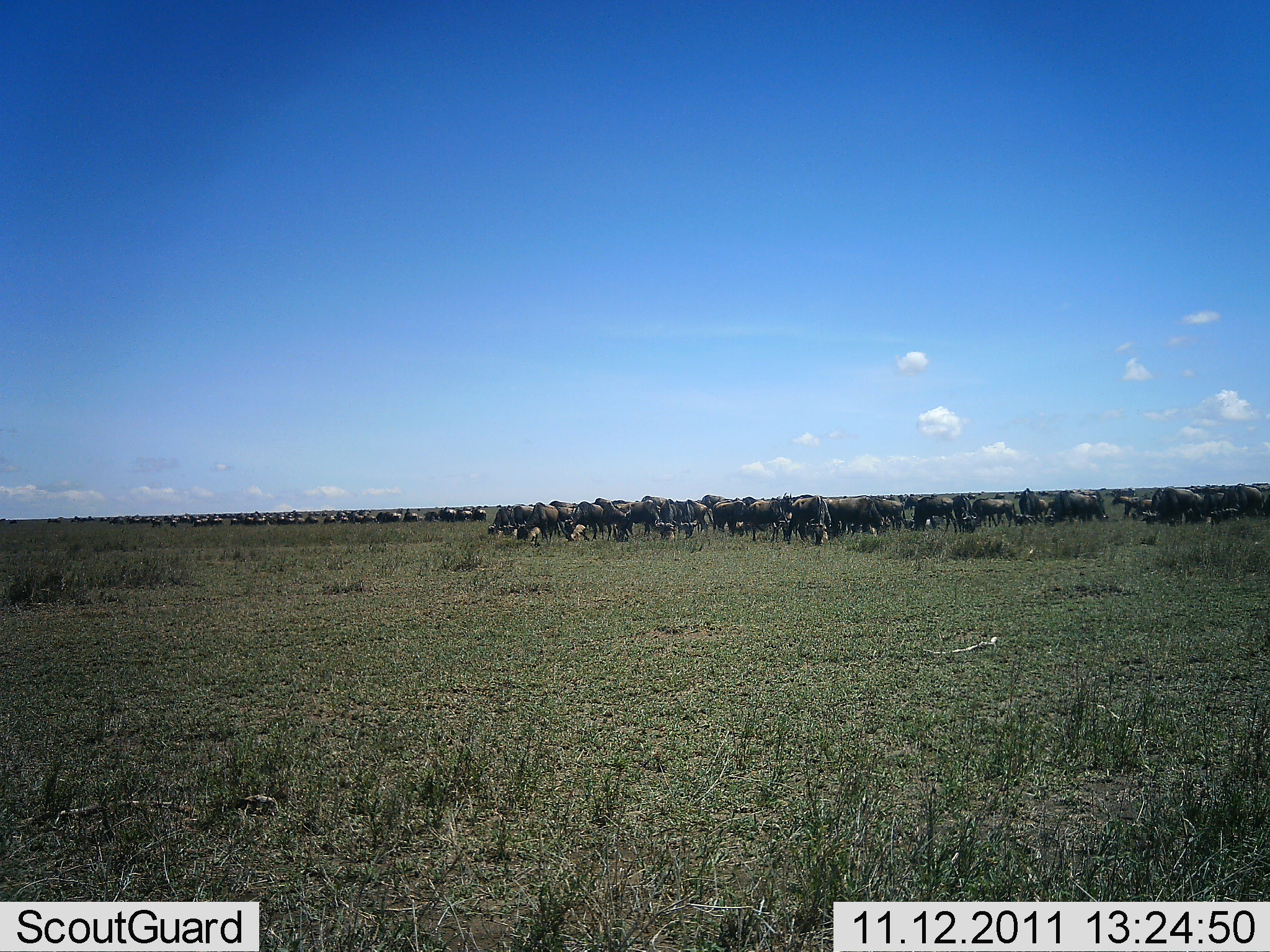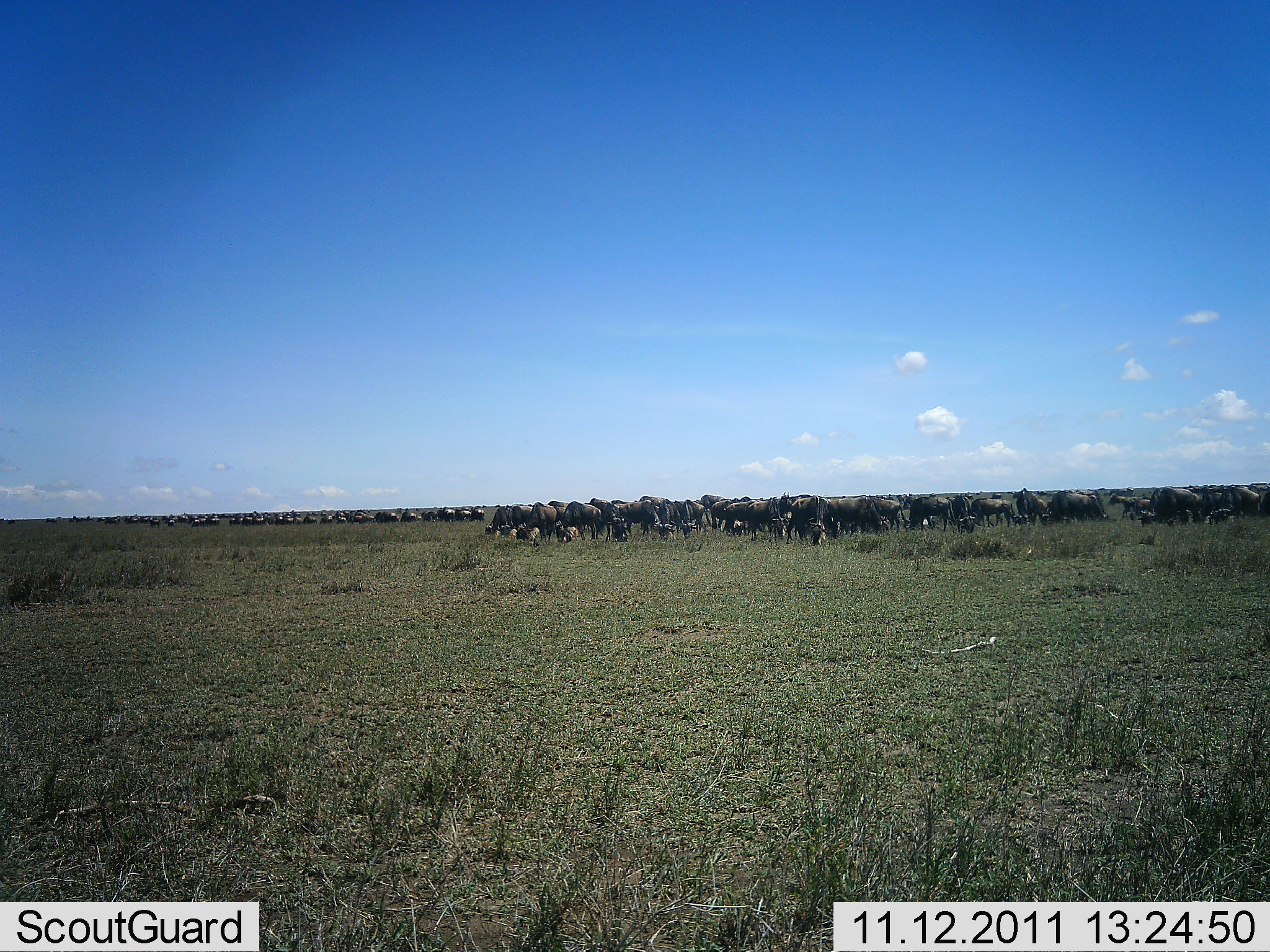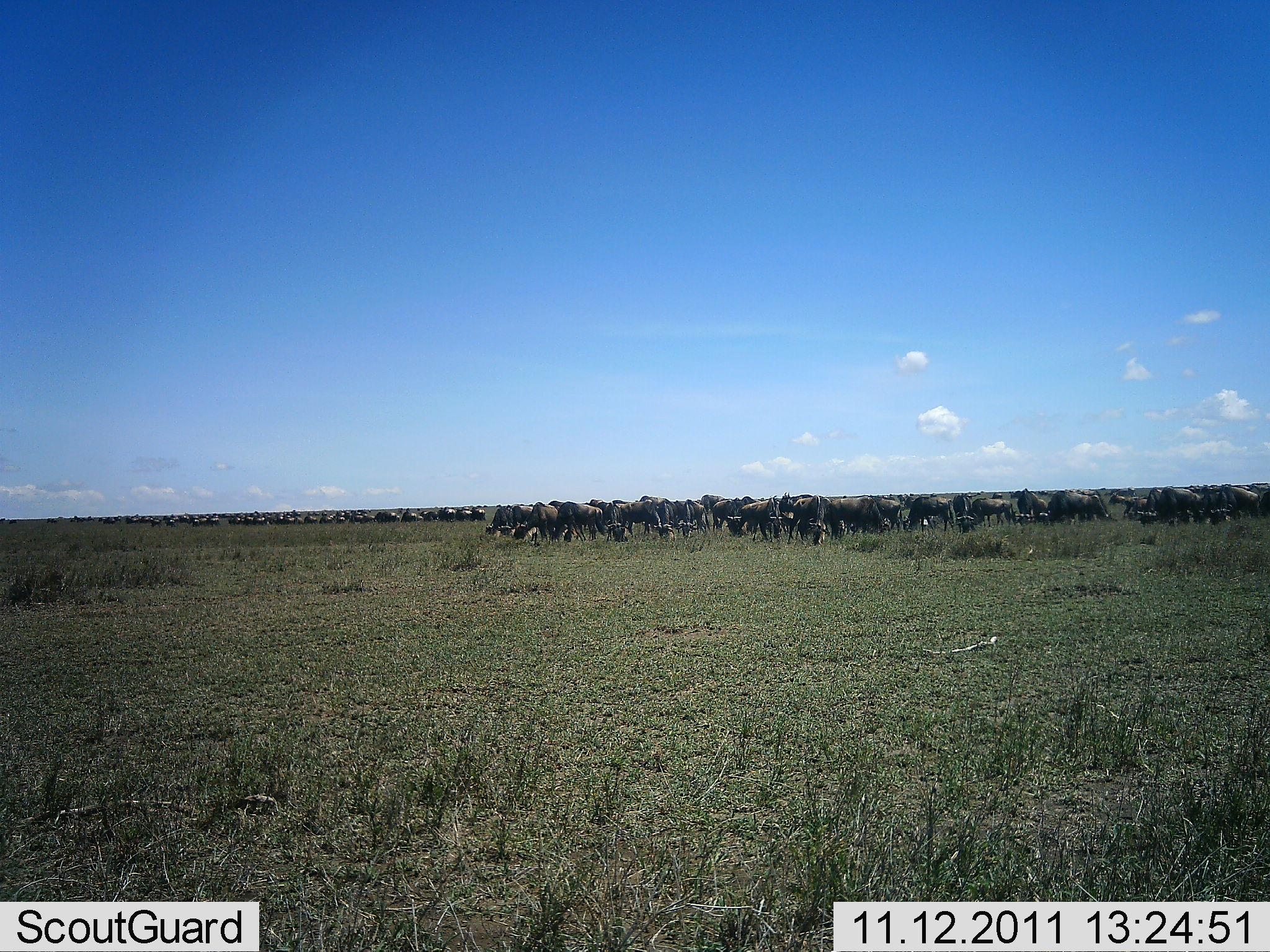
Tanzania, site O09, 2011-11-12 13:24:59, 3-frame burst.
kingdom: Animalia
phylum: Chordata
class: Mammalia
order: Artiodactyla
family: Bovidae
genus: Connochaetes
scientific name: Connochaetes taurinus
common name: blue wildebeest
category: wildebeest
Wildebeest (blue wildebeest) (Connochaetes taurinus), count 51+. Behavior (volunteer vote fractions): standing 46%, resting 8%, moving 38%, interacting 8%. Young present (vote fraction): 0%. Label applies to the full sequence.